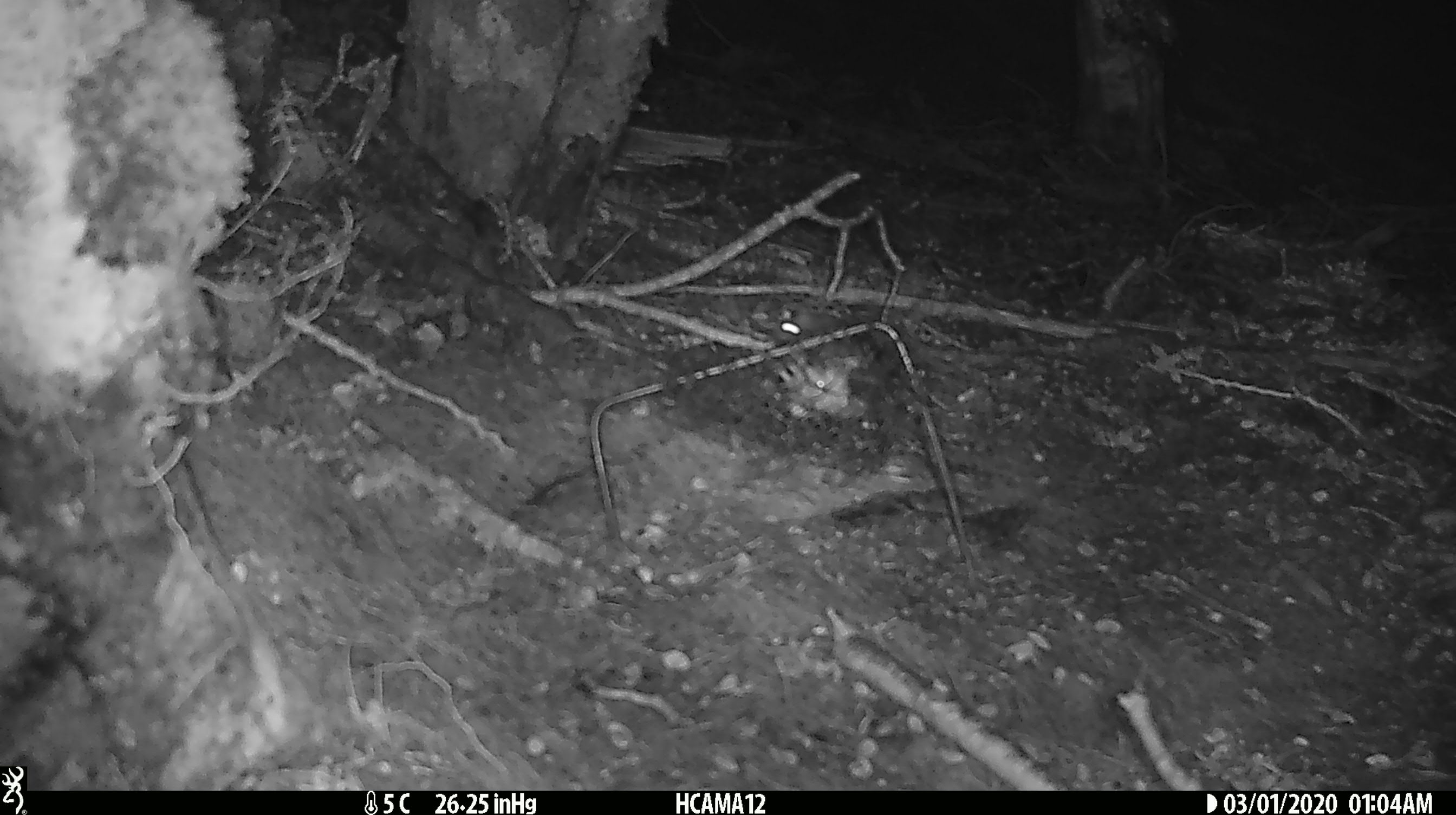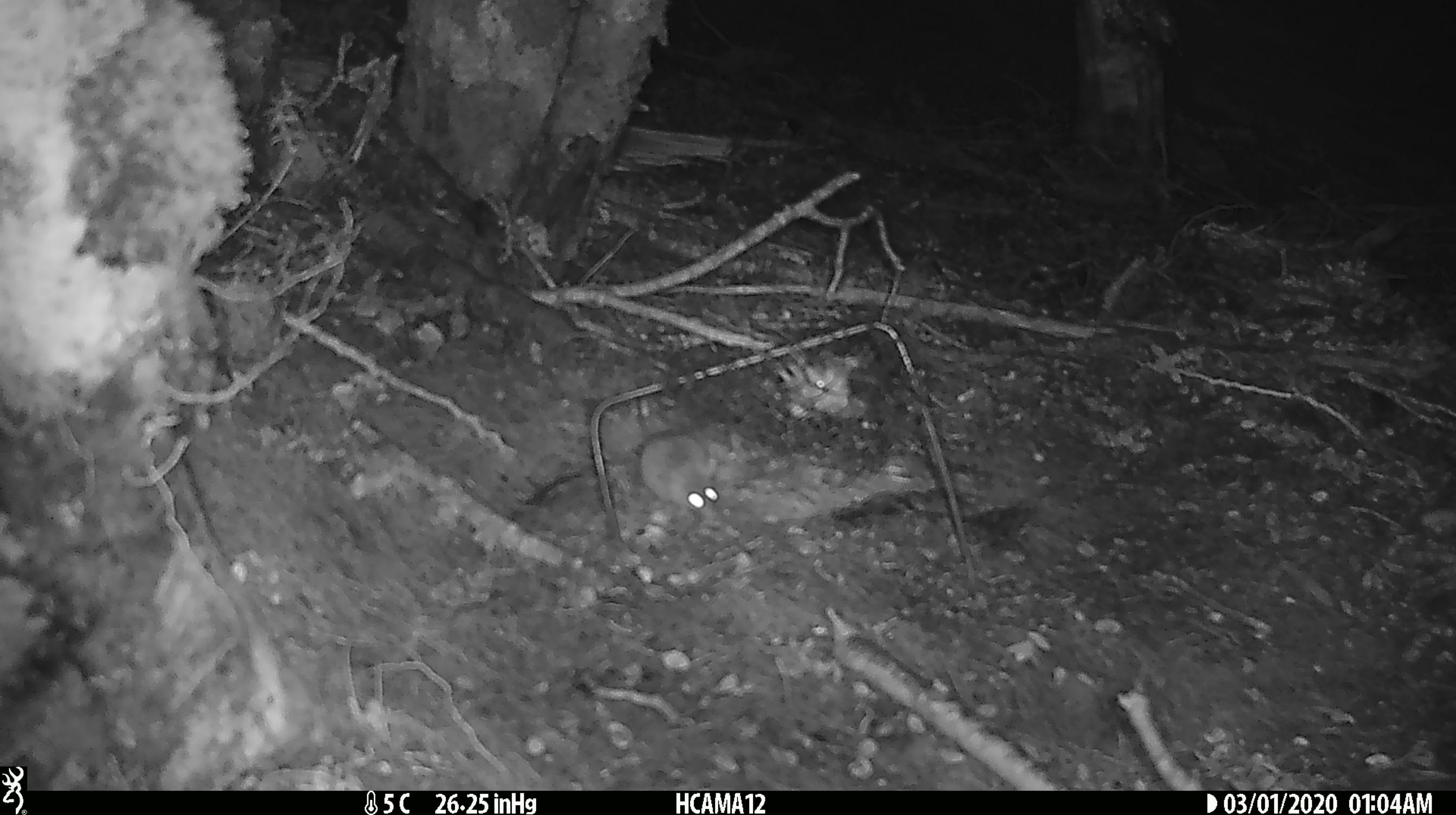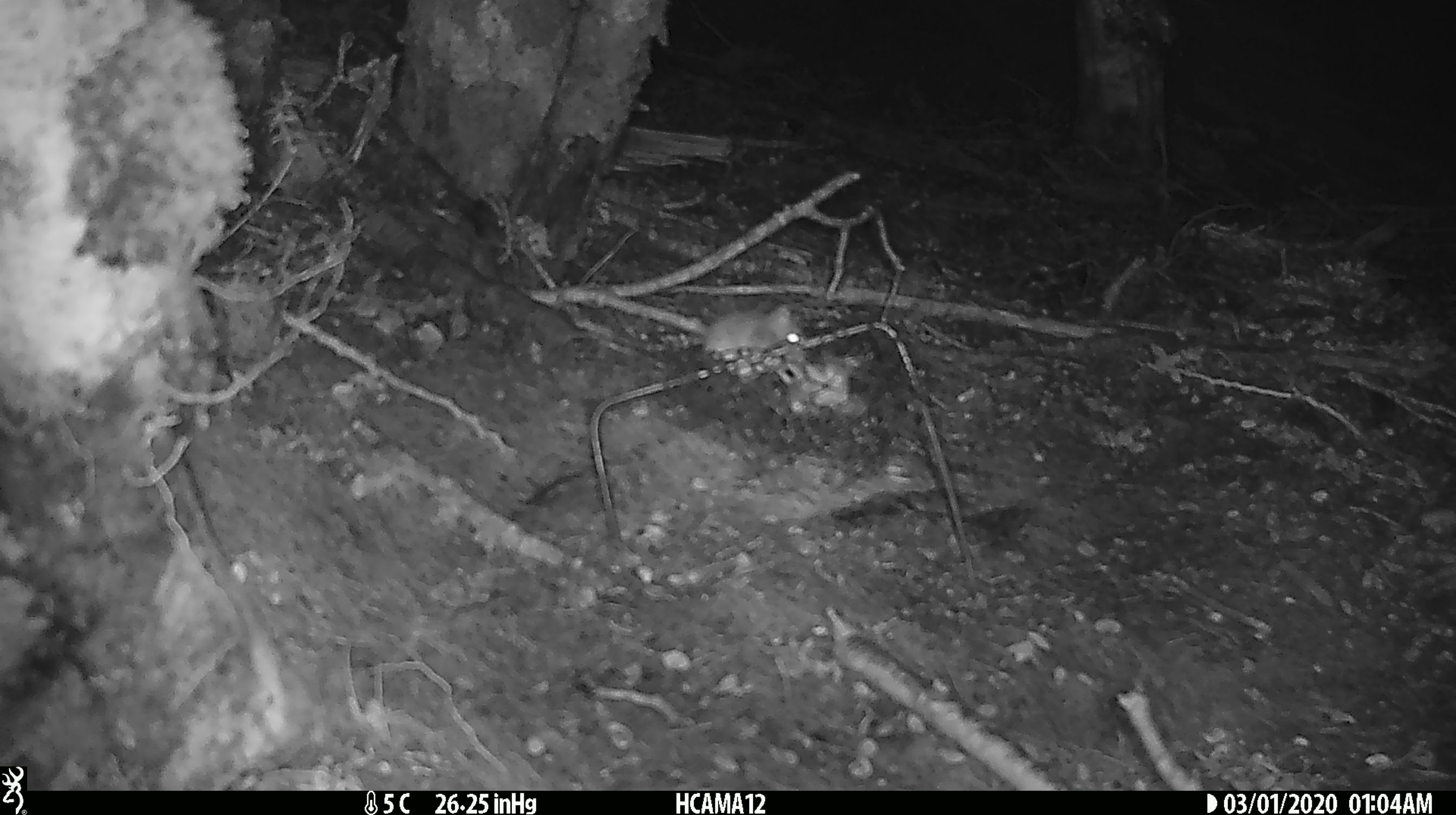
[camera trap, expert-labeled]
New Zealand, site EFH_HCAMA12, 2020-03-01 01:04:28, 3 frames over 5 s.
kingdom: Animalia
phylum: Chordata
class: Mammalia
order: Rodentia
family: Muridae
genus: Mus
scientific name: Mus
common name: mouse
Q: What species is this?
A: Mouse (Mus).